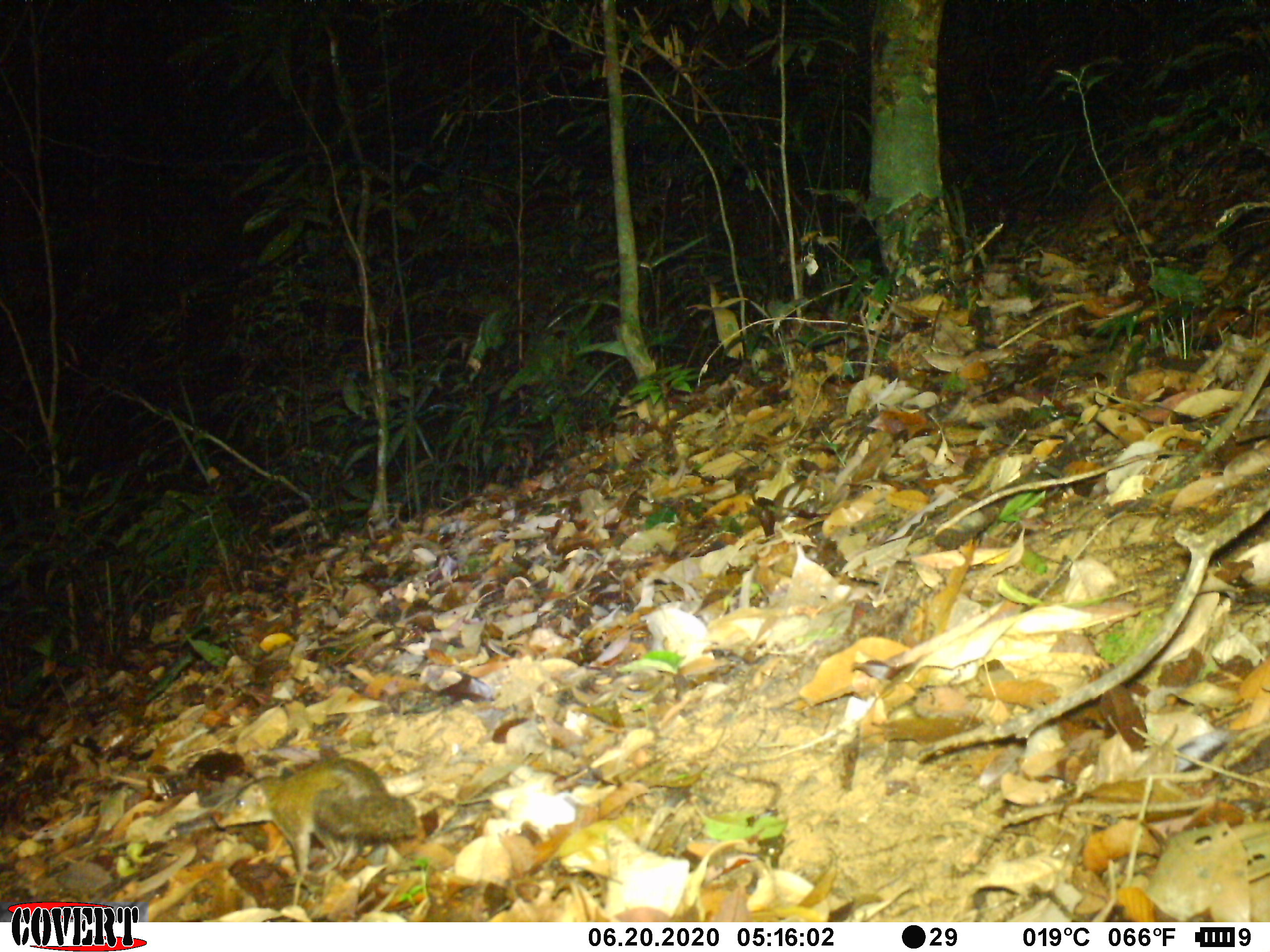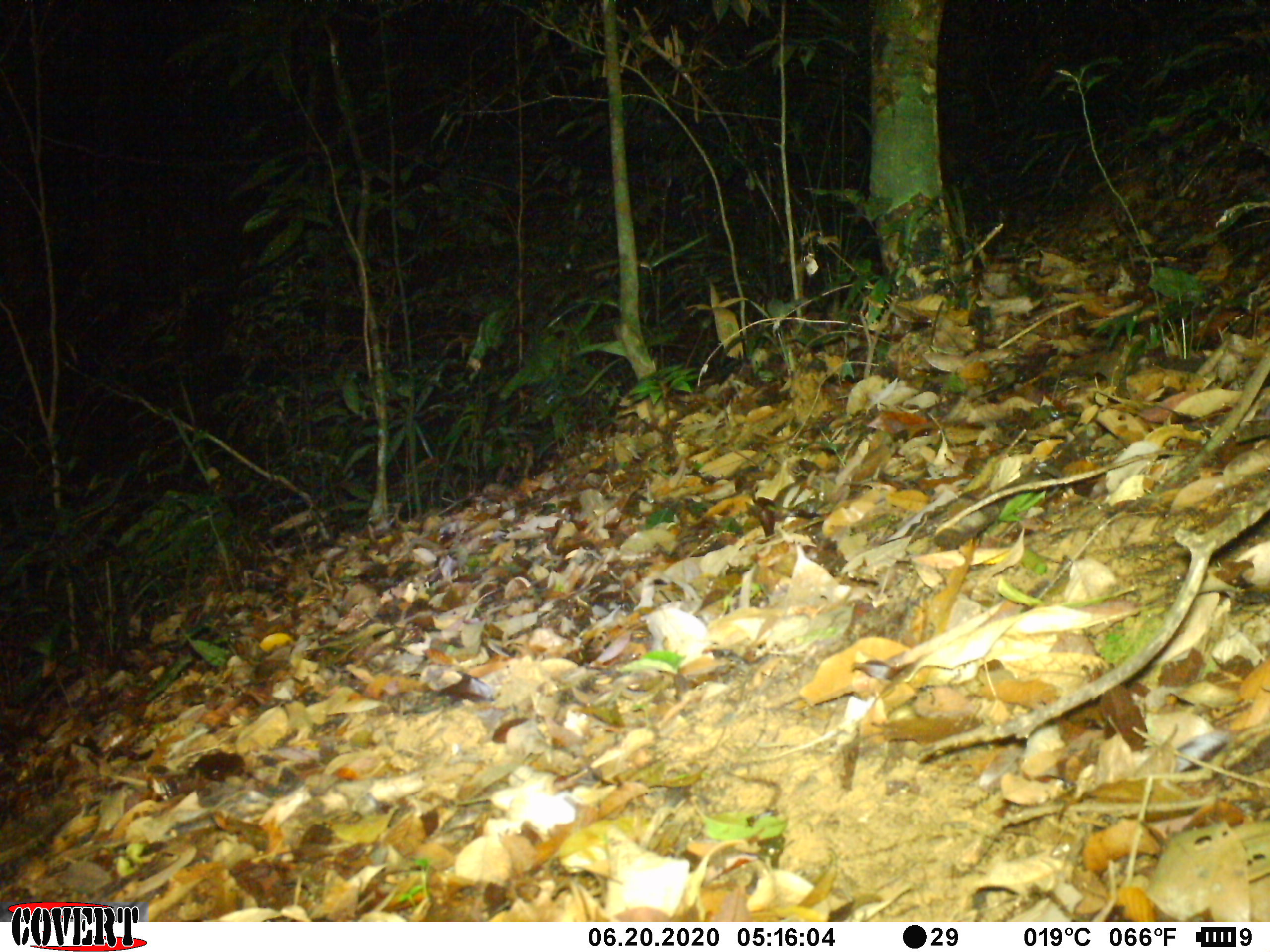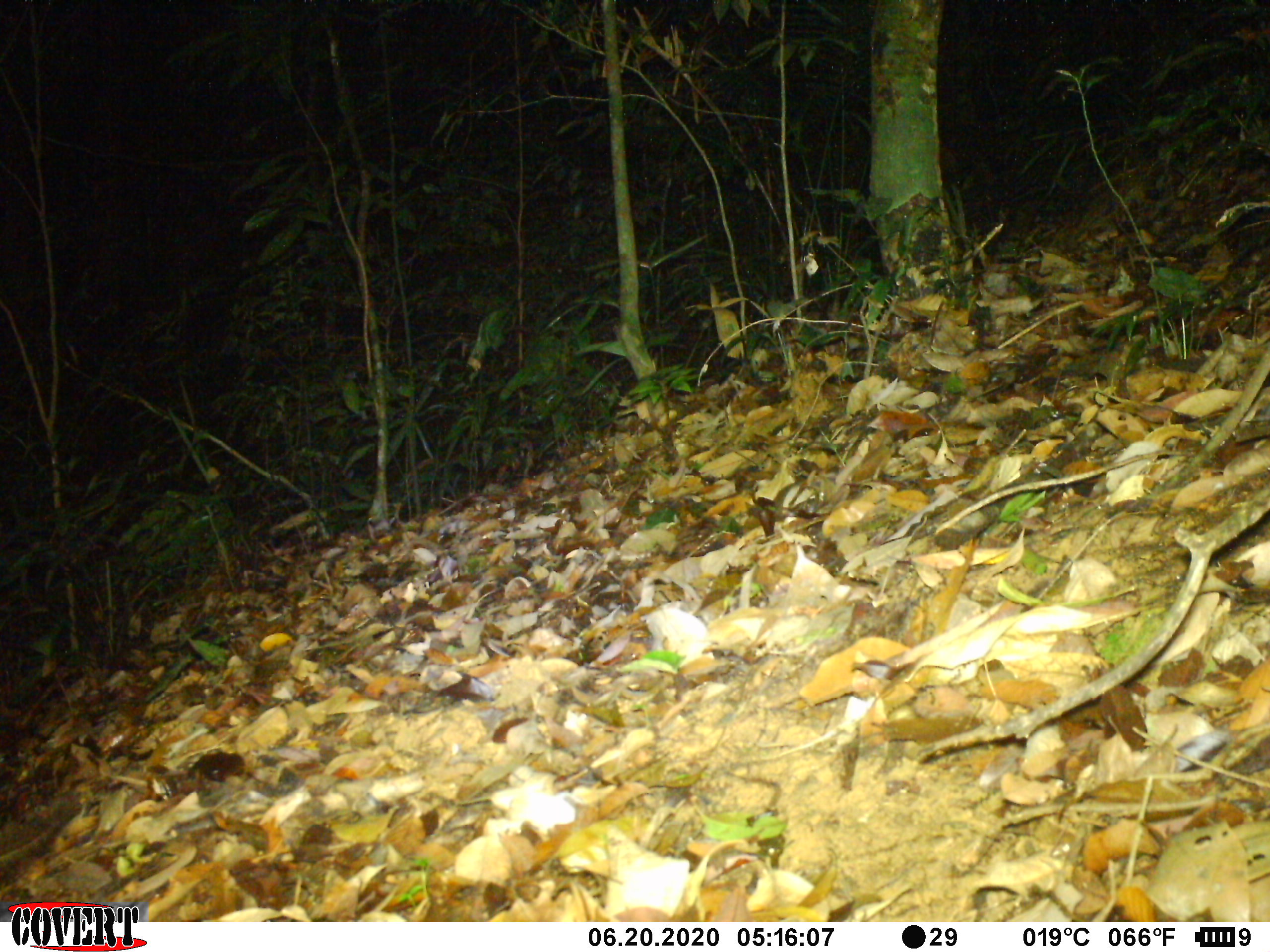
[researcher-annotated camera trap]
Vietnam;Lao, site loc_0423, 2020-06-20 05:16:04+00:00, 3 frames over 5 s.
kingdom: Animalia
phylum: Chordata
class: Mammalia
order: Scandentia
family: Tupaiidae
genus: Tupaia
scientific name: Tupaia belangeri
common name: northern treeshrew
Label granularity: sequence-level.